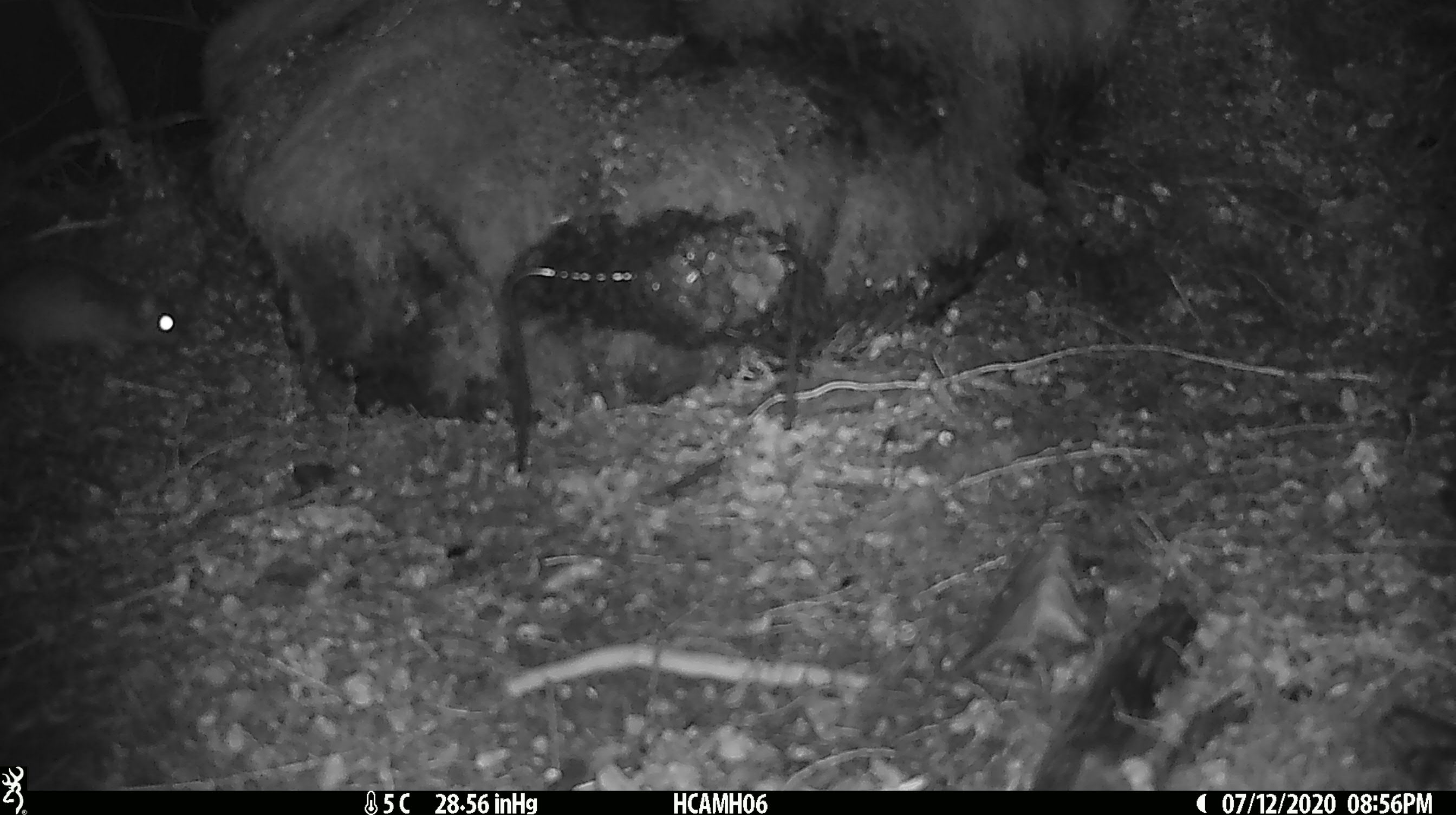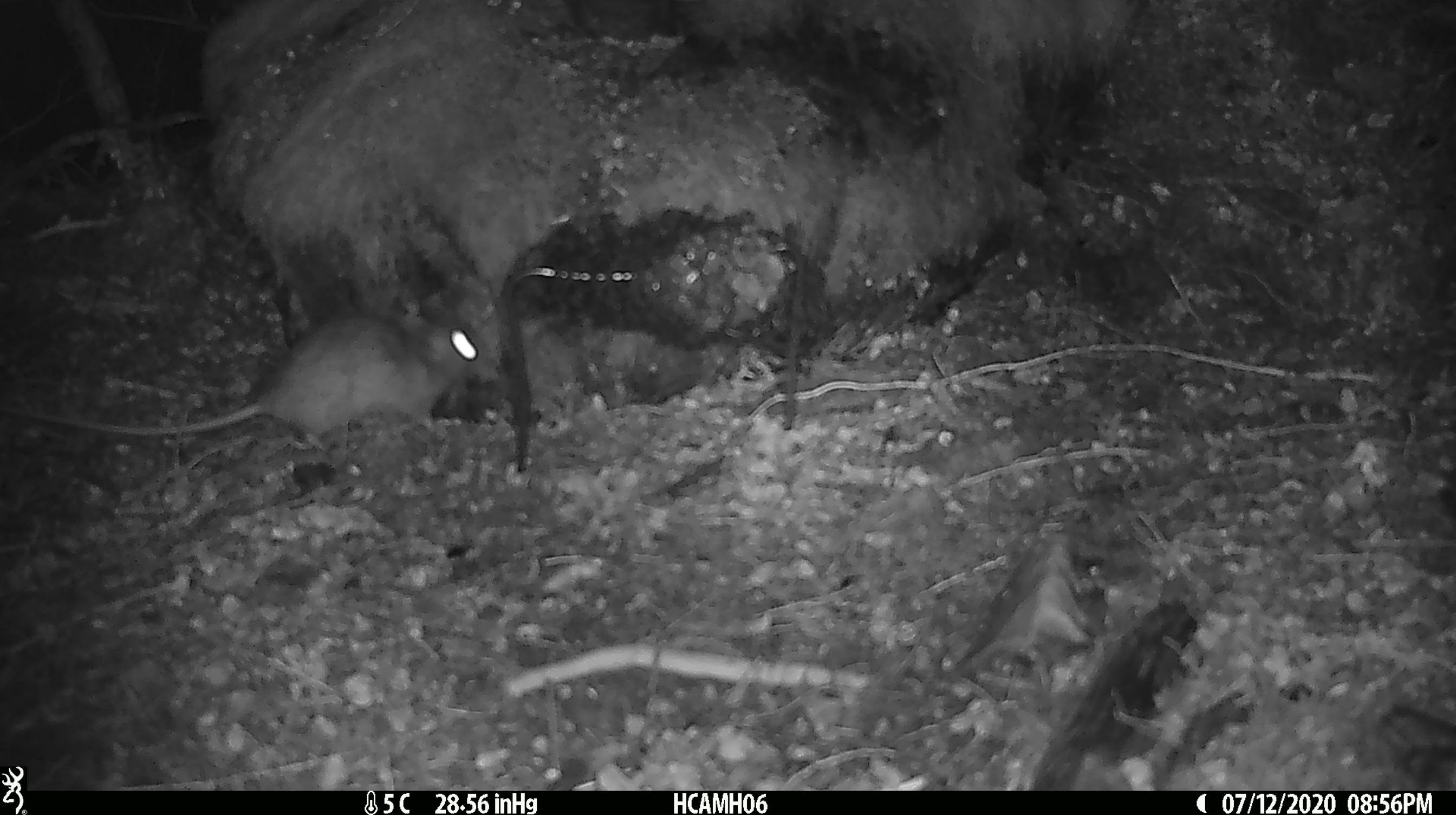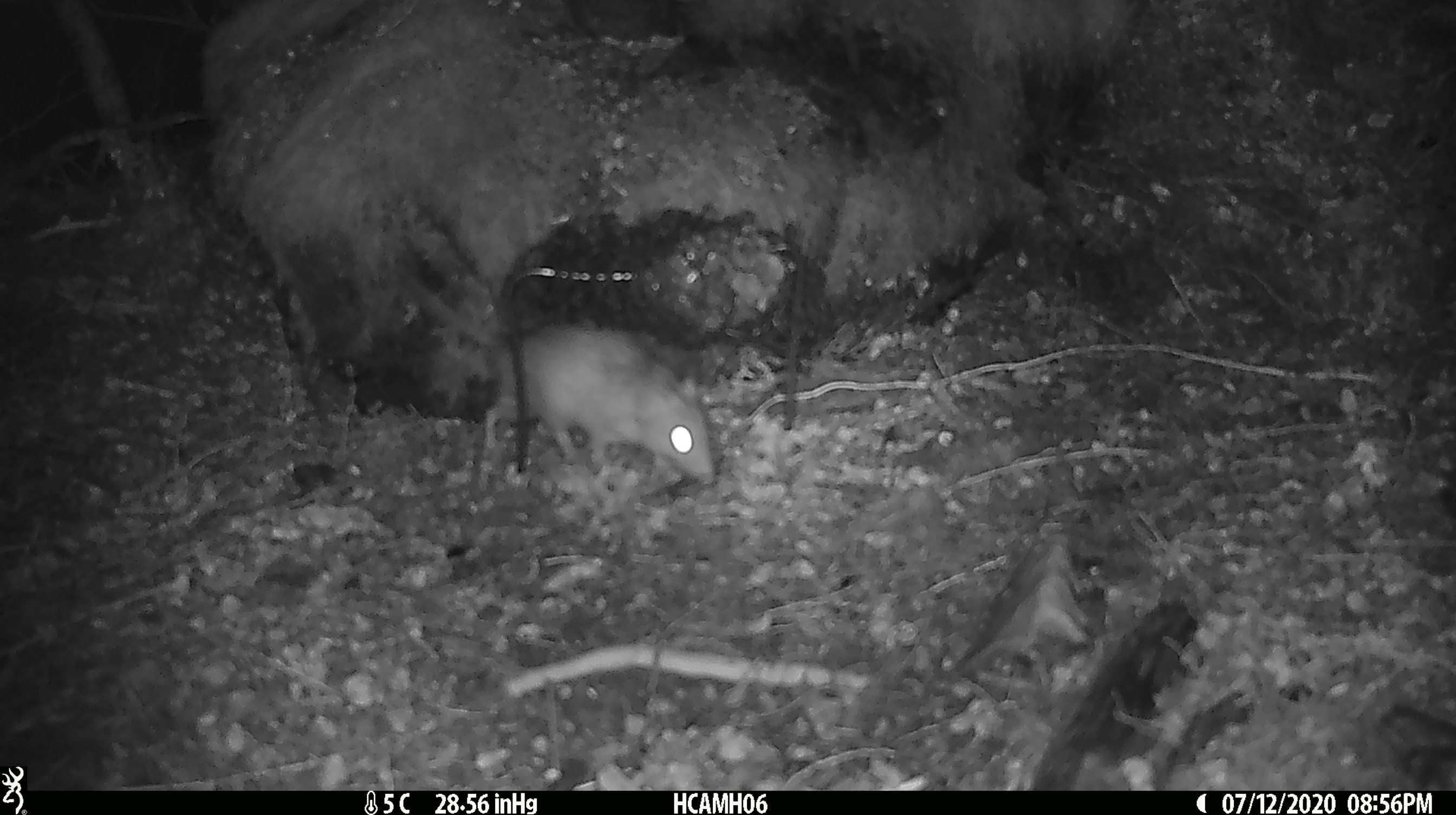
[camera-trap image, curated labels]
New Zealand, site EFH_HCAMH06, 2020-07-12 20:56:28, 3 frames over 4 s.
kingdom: Animalia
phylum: Chordata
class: Mammalia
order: Rodentia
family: Muridae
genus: Rattus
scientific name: Rattus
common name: rat